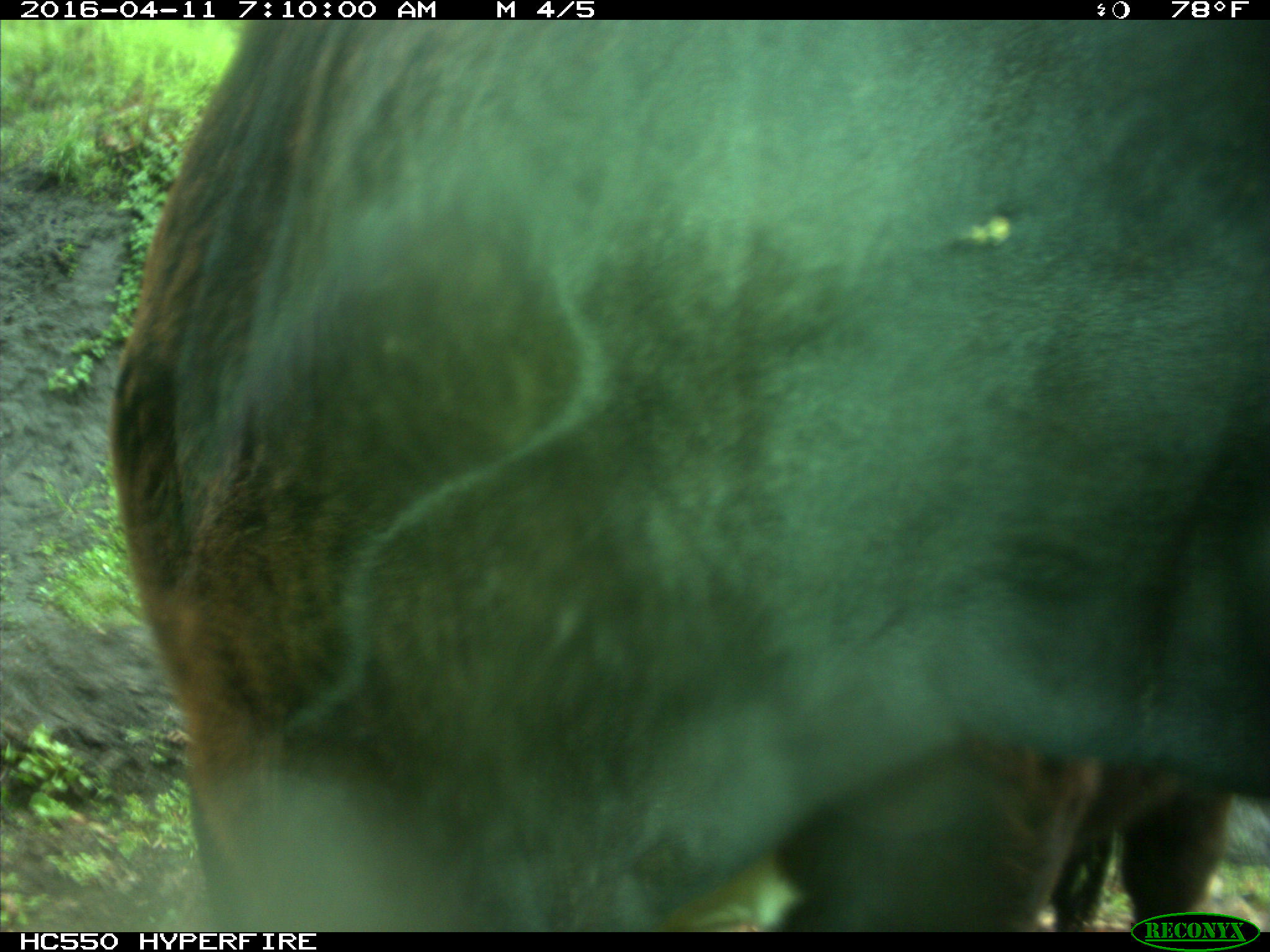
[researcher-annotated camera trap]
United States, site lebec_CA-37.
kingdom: Animalia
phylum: Chordata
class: Mammalia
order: Artiodactyla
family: Bovidae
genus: Bos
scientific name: Bos taurus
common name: domestic cow